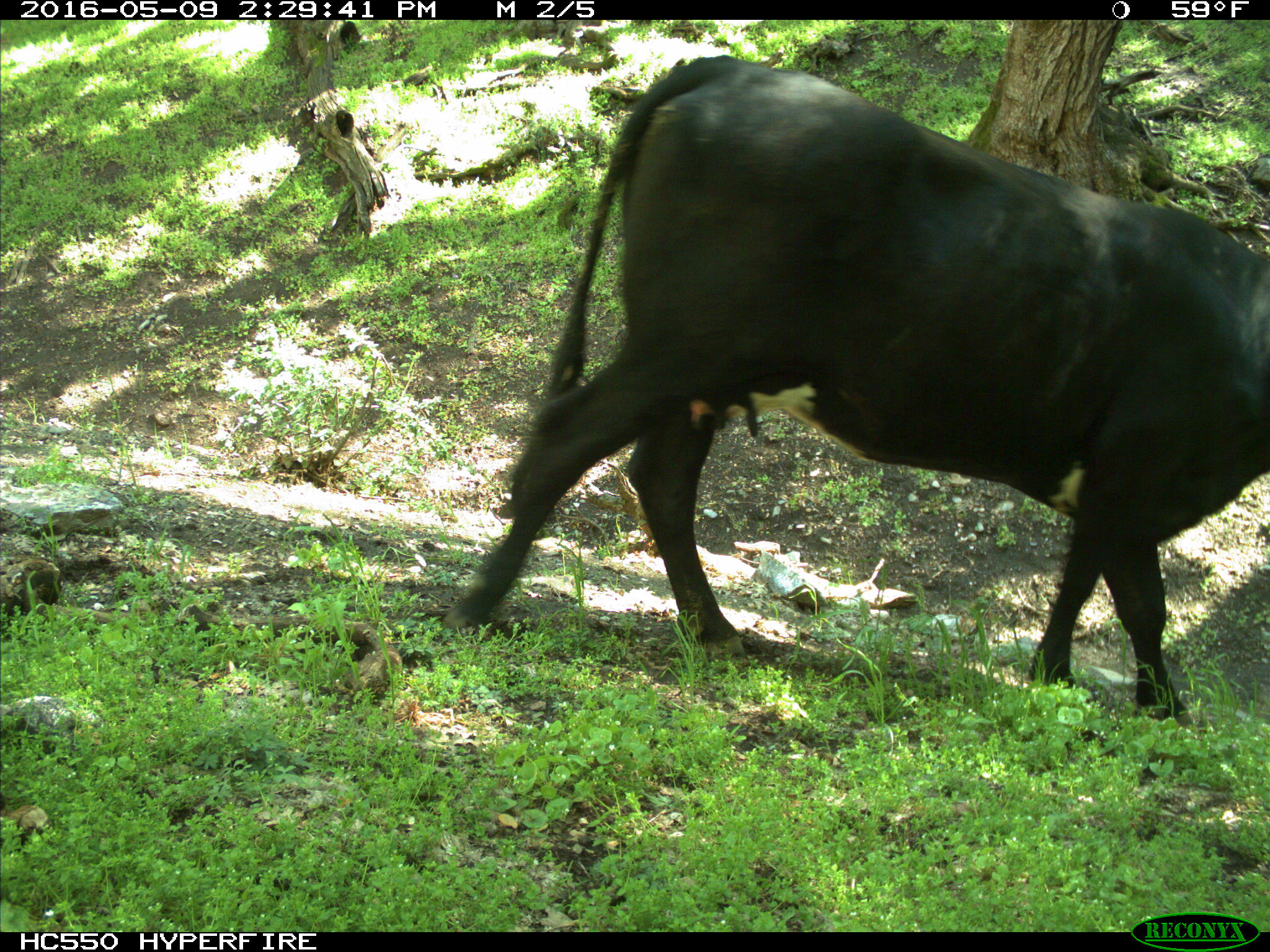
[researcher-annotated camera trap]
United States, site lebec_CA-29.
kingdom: Animalia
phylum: Chordata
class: Mammalia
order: Artiodactyla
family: Bovidae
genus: Bos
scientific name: Bos taurus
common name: domestic cow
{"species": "Bos taurus (domestic cow)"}